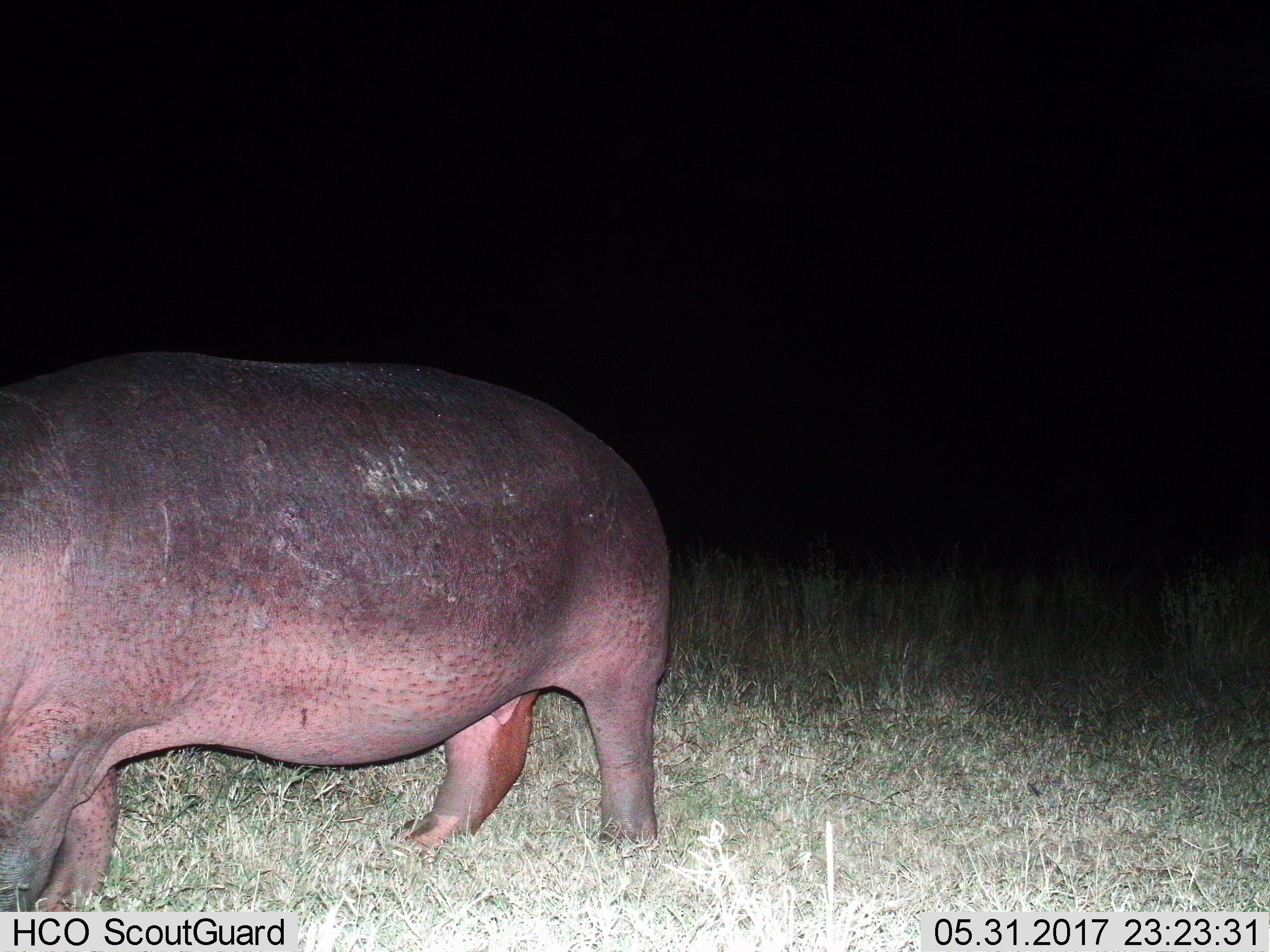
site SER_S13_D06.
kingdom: Animalia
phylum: Chordata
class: Mammalia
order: Artiodactyla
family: Hippopotamidae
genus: Hippopotamus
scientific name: Hippopotamus amphibius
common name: hippopotamus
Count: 1.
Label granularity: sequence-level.